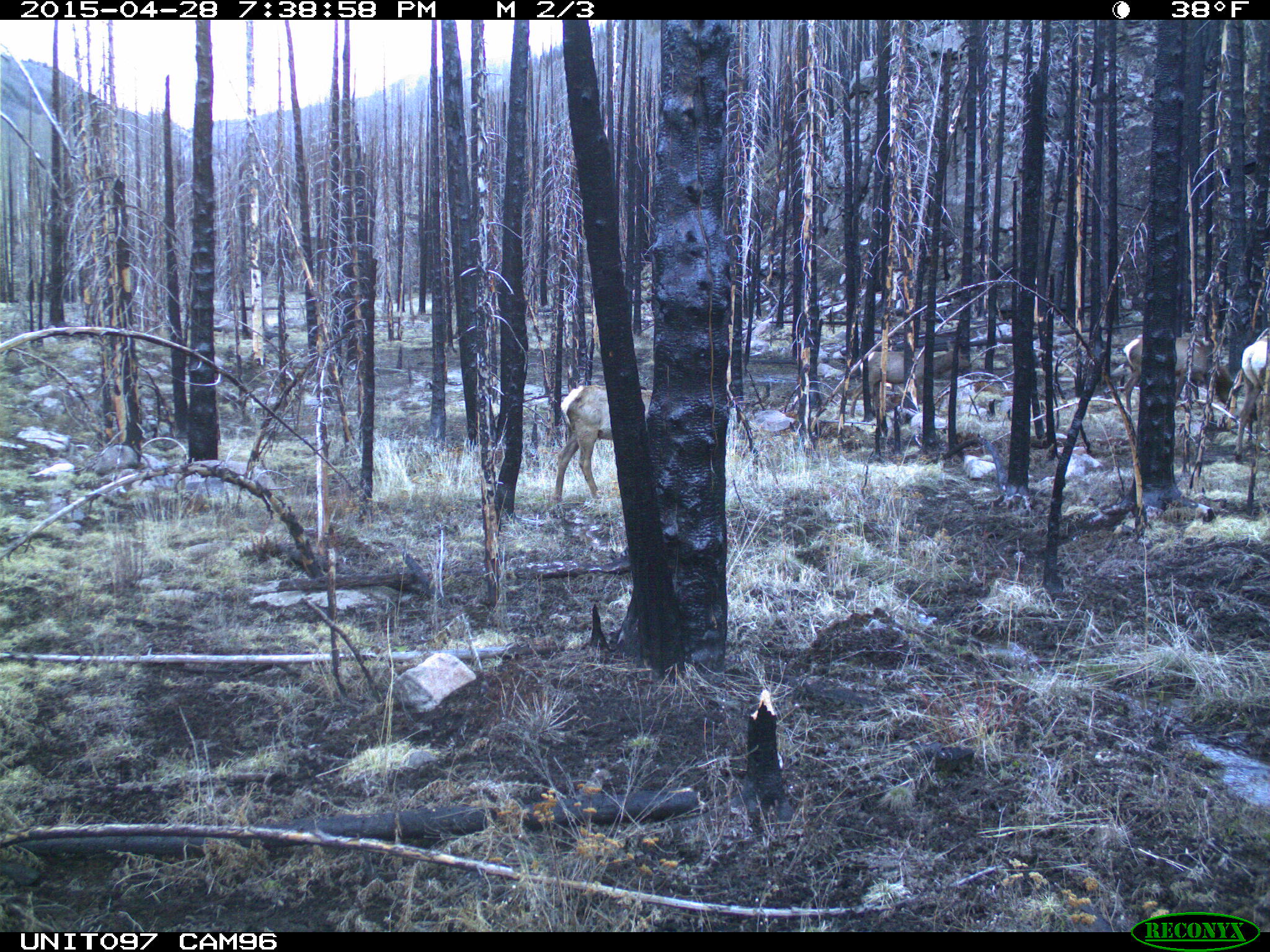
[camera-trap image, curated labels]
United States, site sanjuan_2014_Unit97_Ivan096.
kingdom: Animalia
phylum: Chordata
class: Mammalia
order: Artiodactyla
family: Cervidae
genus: Cervus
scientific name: Cervus elaphus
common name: red deer